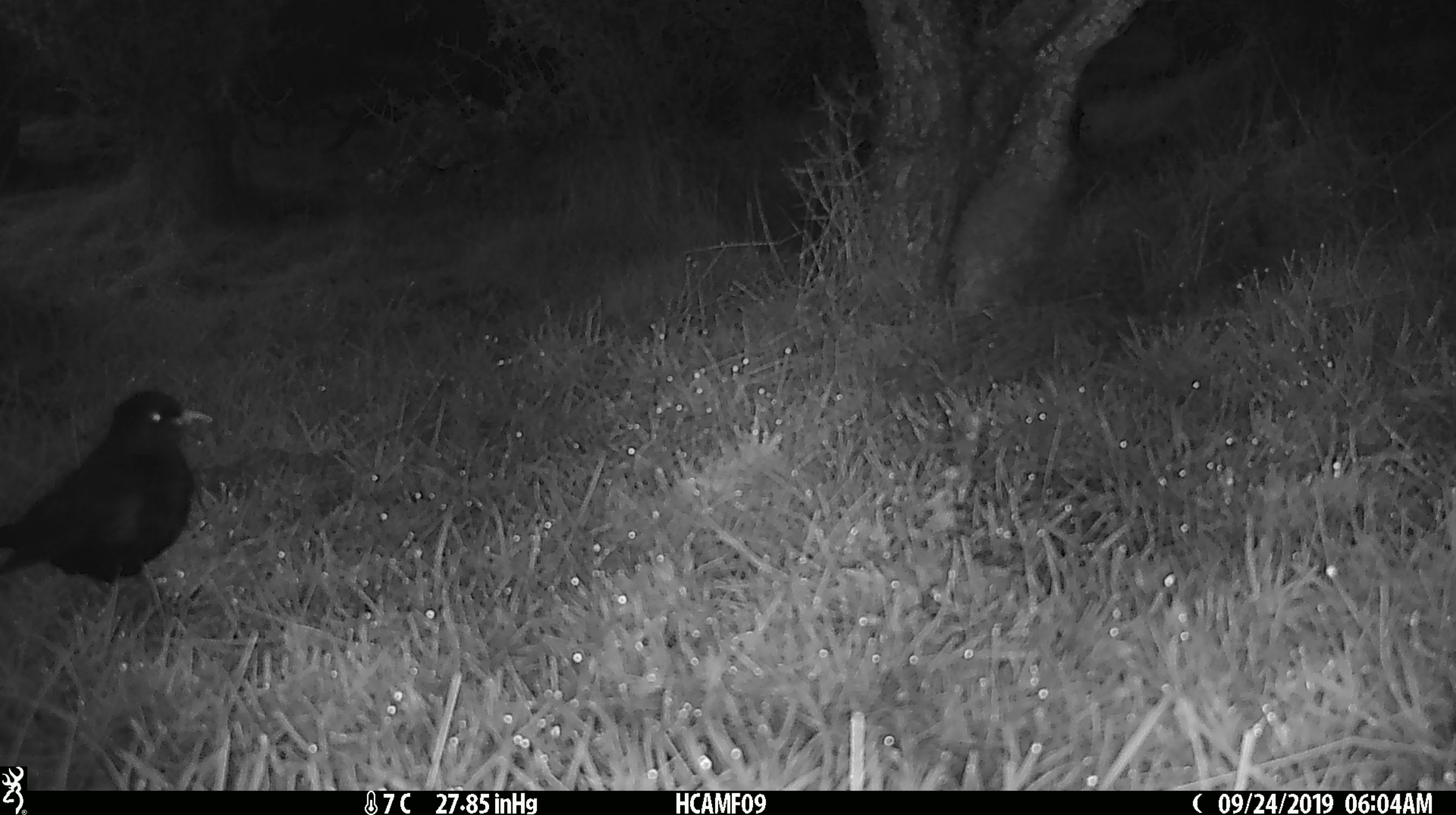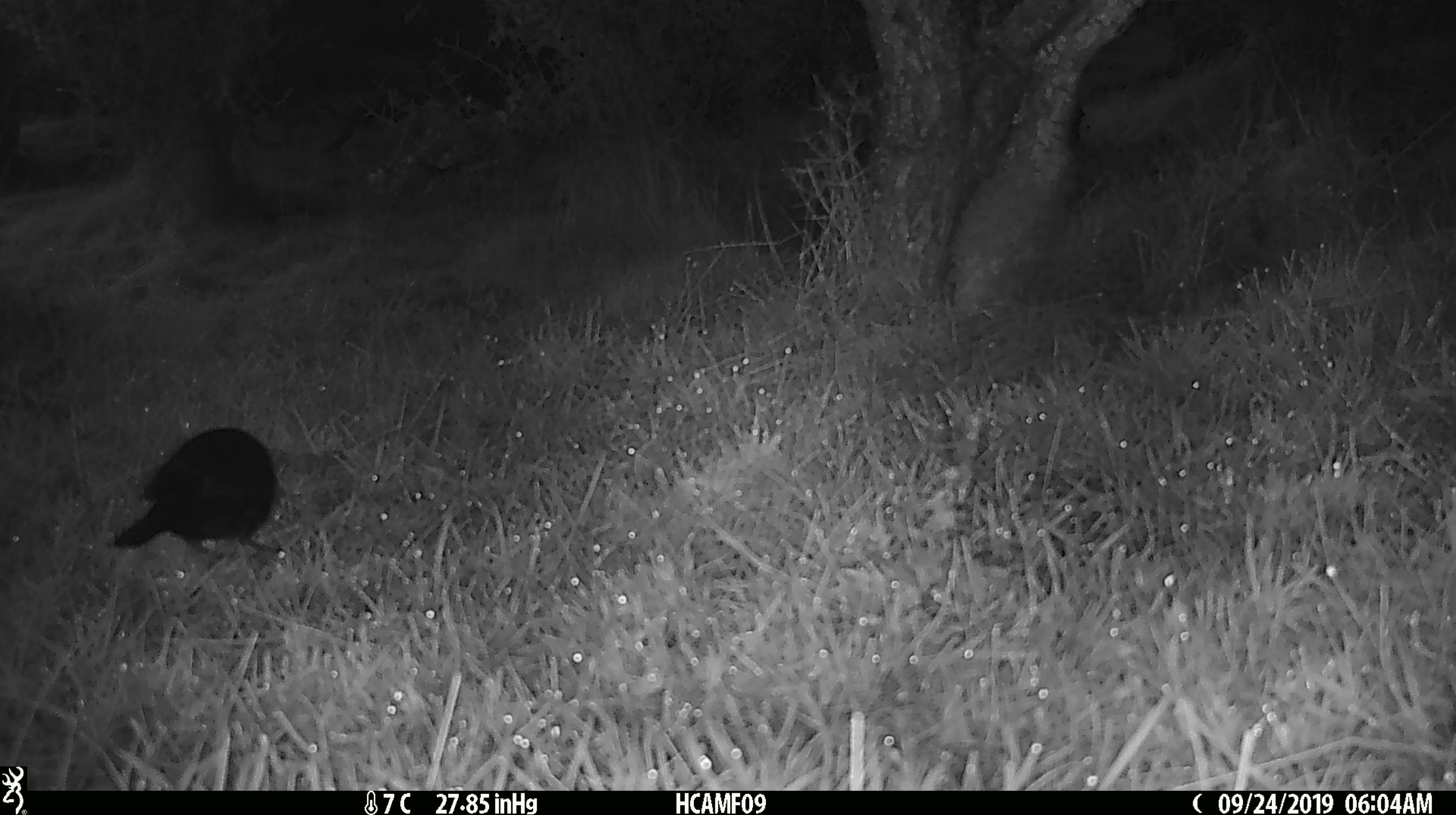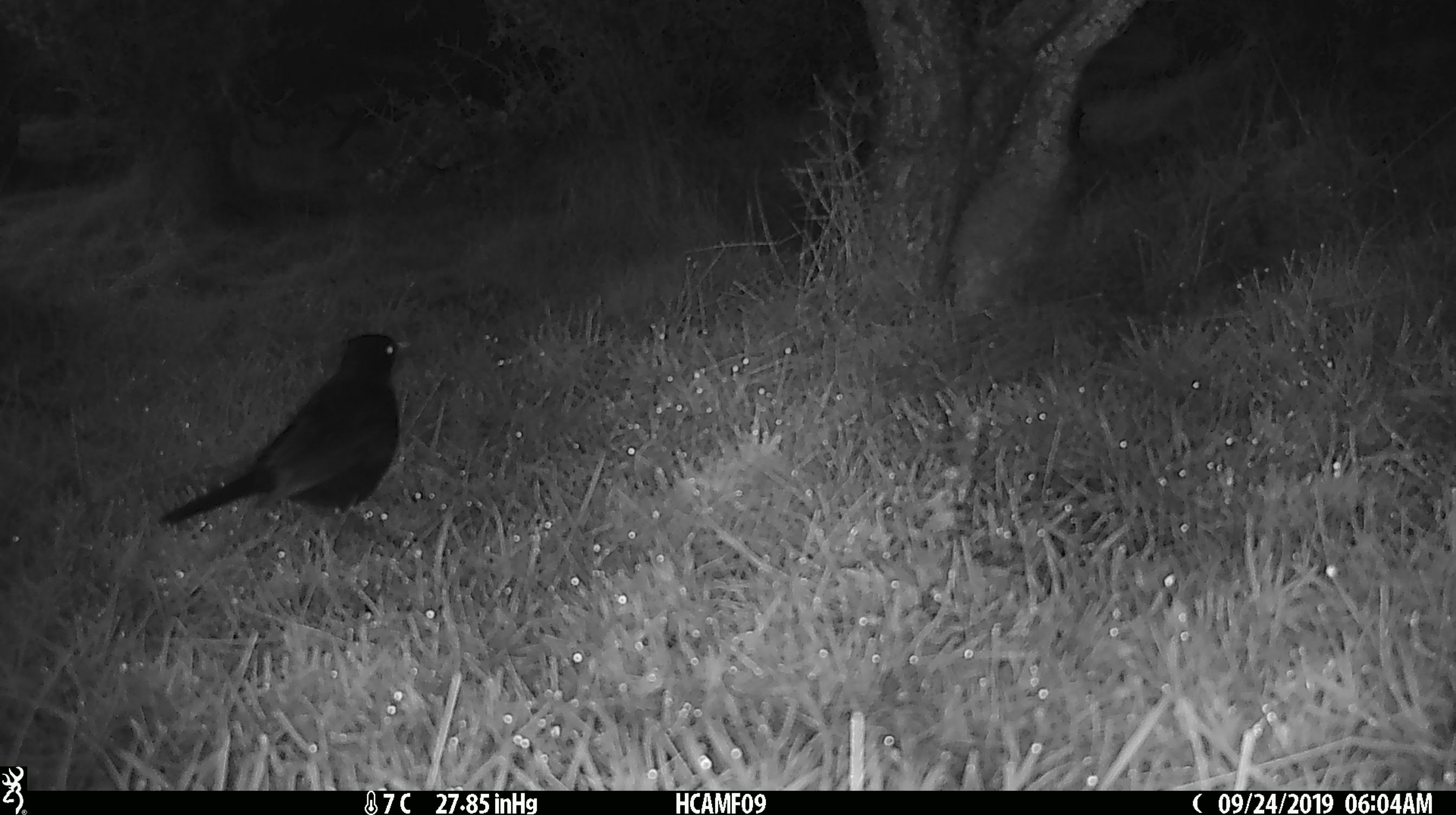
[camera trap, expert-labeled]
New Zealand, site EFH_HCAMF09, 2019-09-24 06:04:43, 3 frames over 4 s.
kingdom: Animalia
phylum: Chordata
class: Aves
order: Passeriformes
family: Turdidae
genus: Turdus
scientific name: Turdus merula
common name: eurasian blackbird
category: blackbird